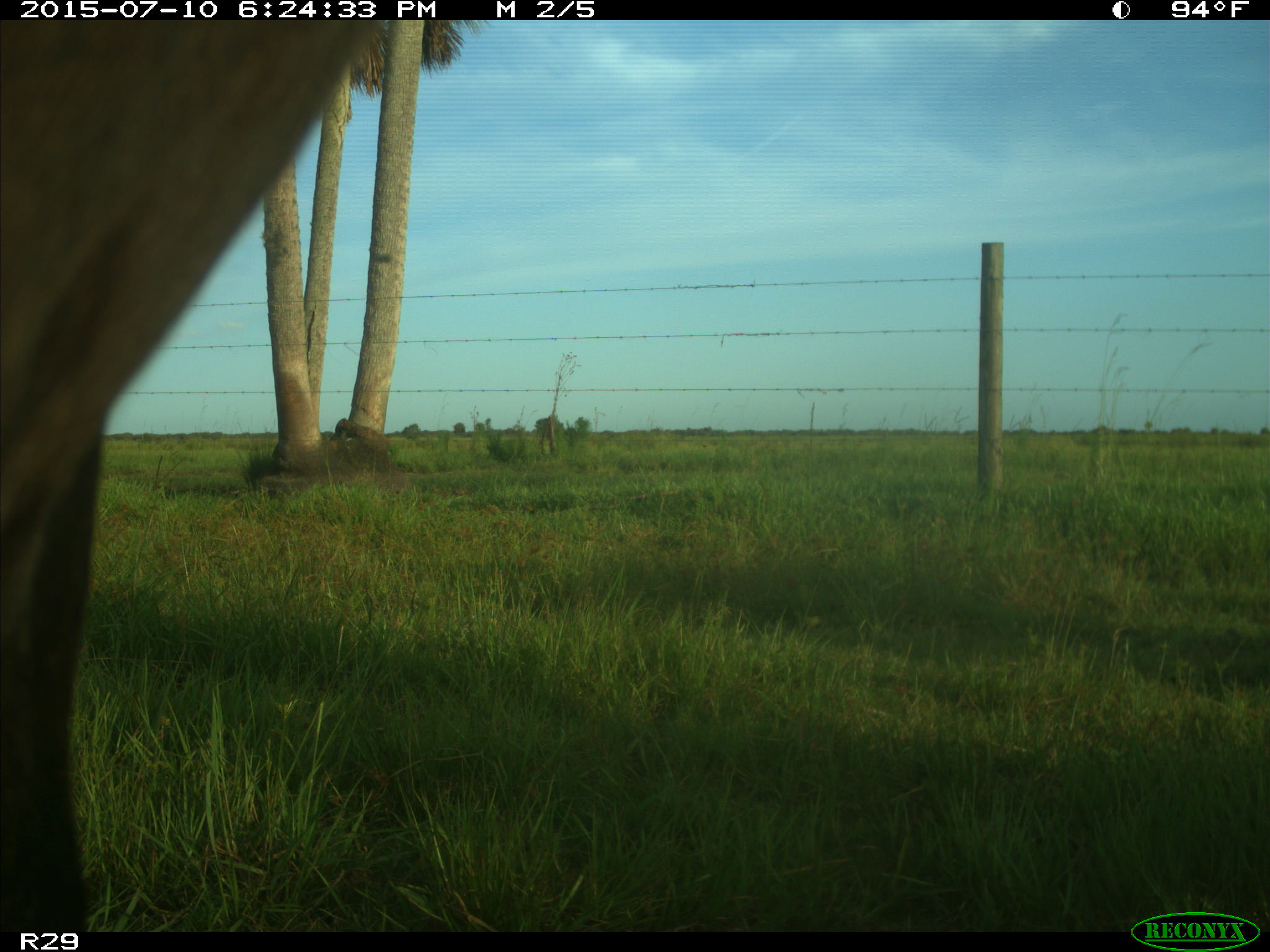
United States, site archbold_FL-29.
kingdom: Animalia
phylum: Chordata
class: Mammalia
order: Artiodactyla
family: Bovidae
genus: Bos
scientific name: Bos taurus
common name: domestic cow